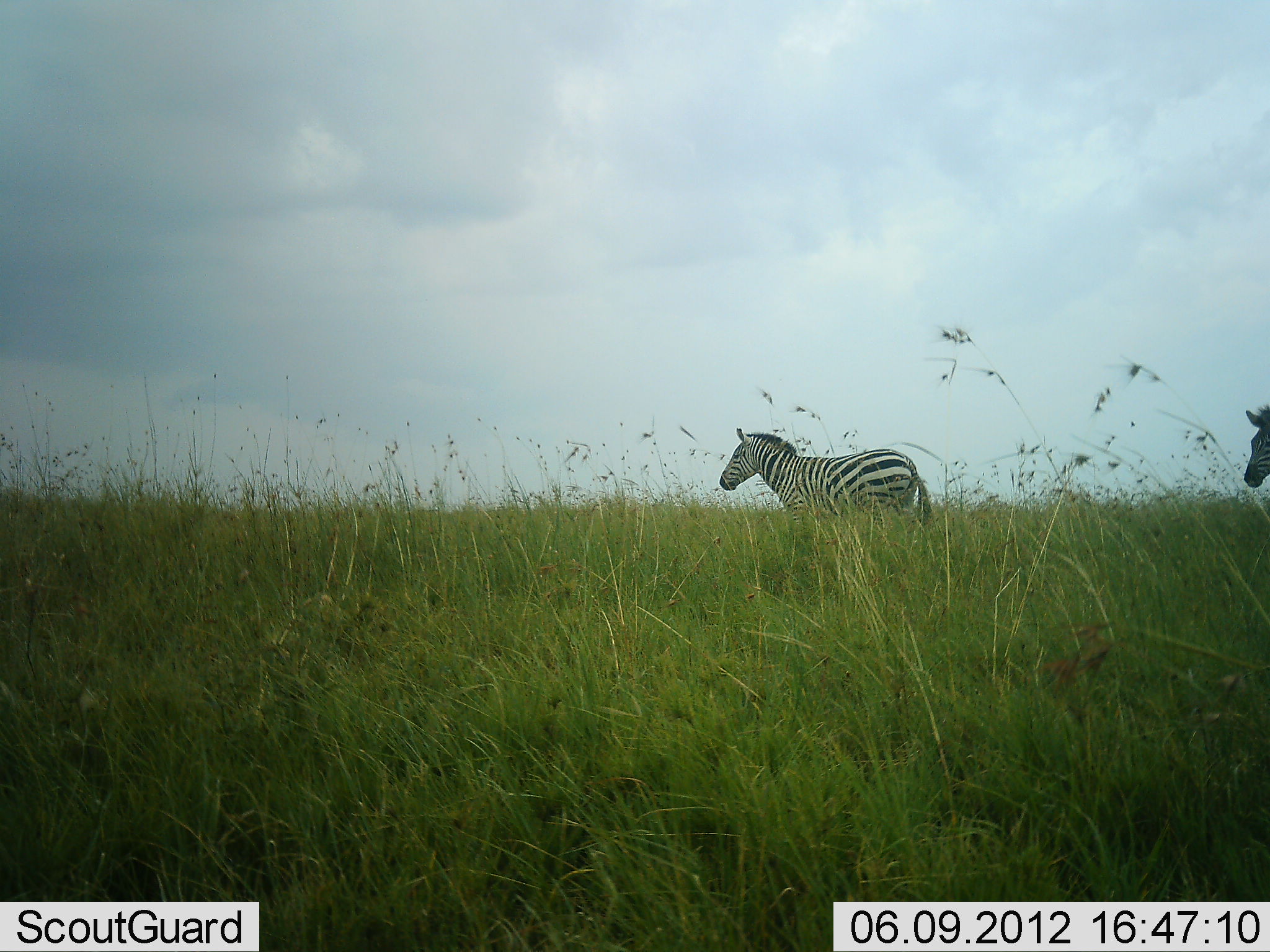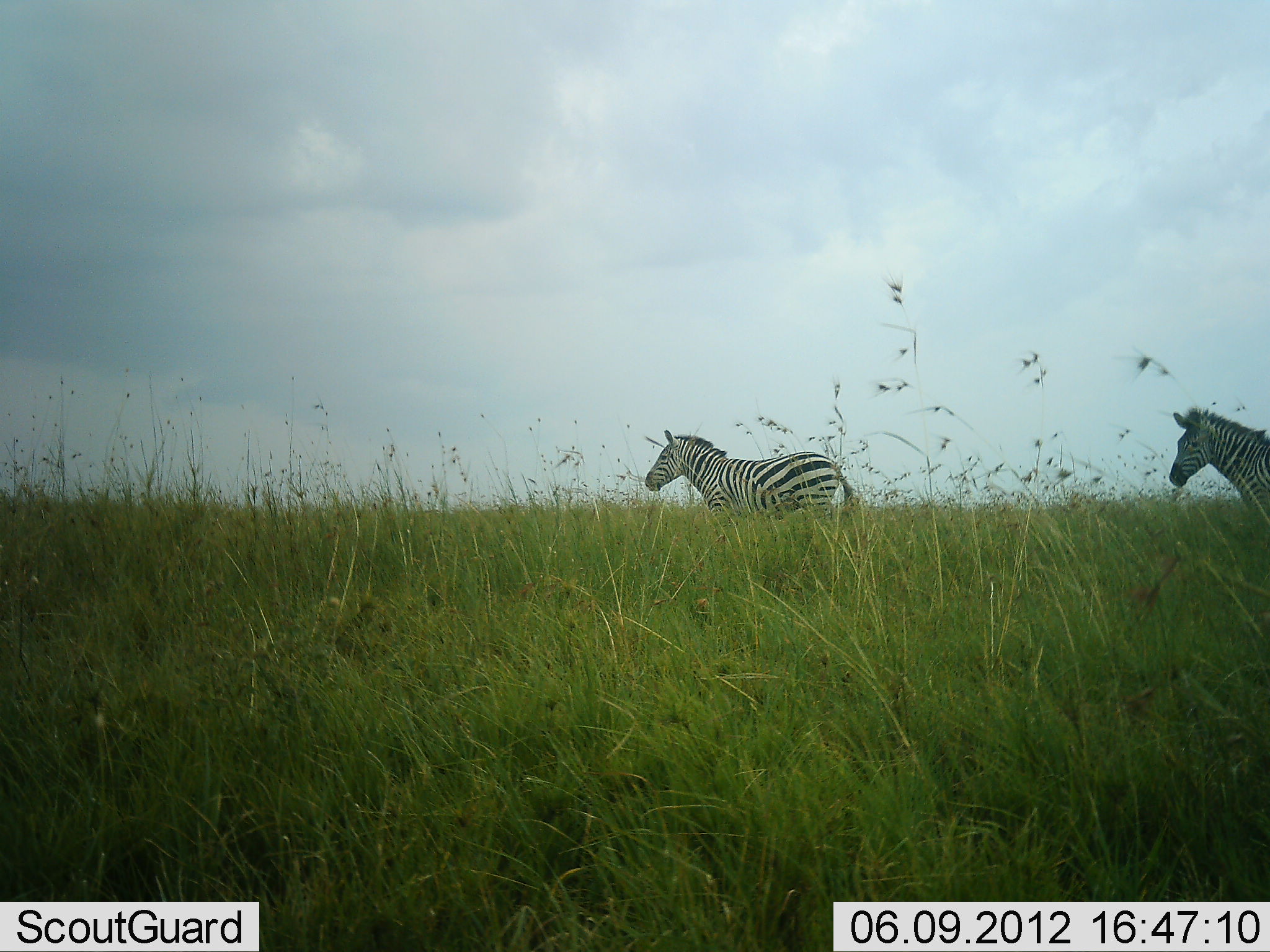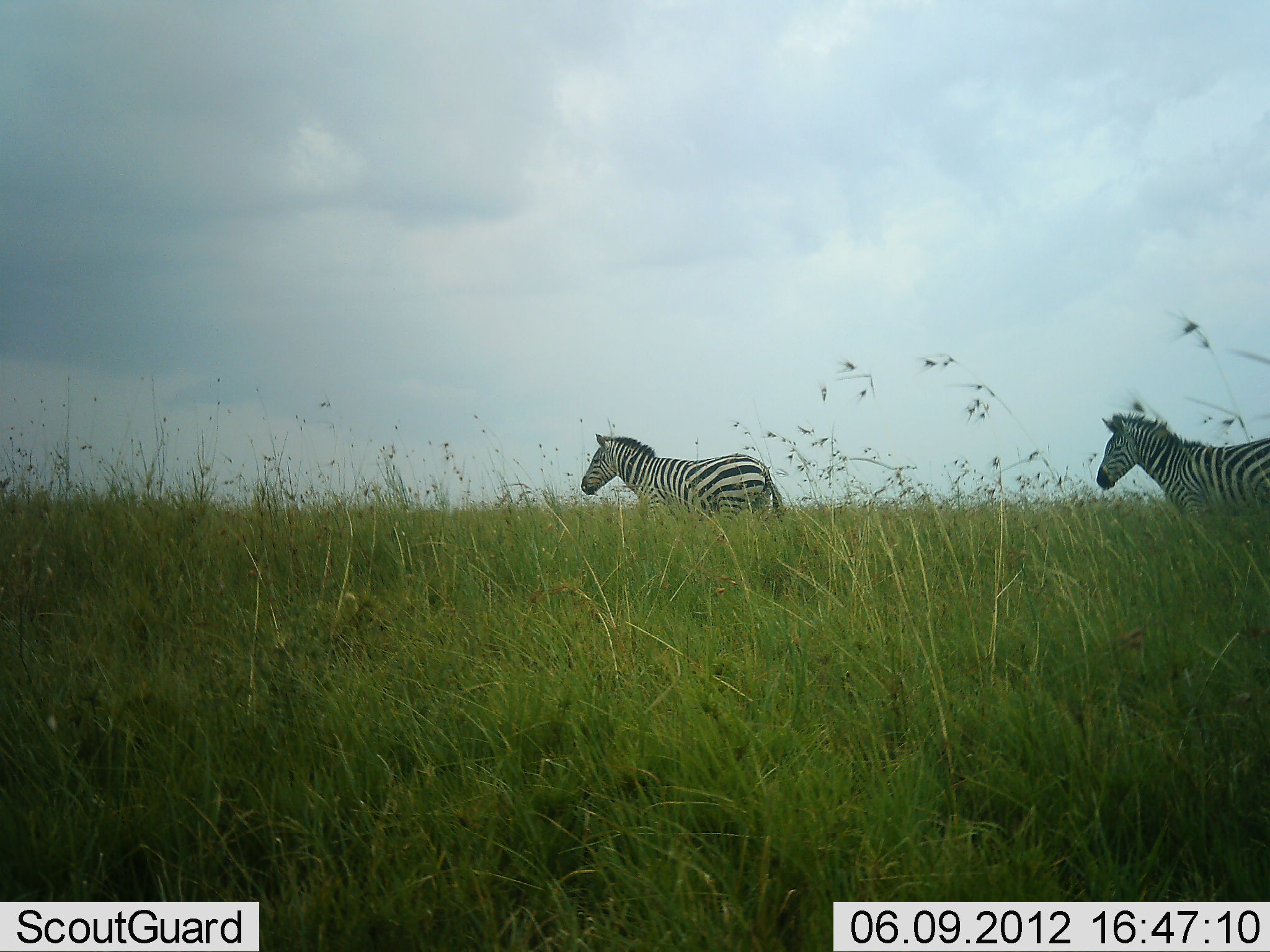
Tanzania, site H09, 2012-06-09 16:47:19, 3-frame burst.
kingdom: Animalia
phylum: Chordata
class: Mammalia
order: Perissodactyla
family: Equidae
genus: Equus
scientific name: Equus quagga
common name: plains zebra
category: zebra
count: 2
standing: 0%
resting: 0%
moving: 100%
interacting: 0%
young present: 0%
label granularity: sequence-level